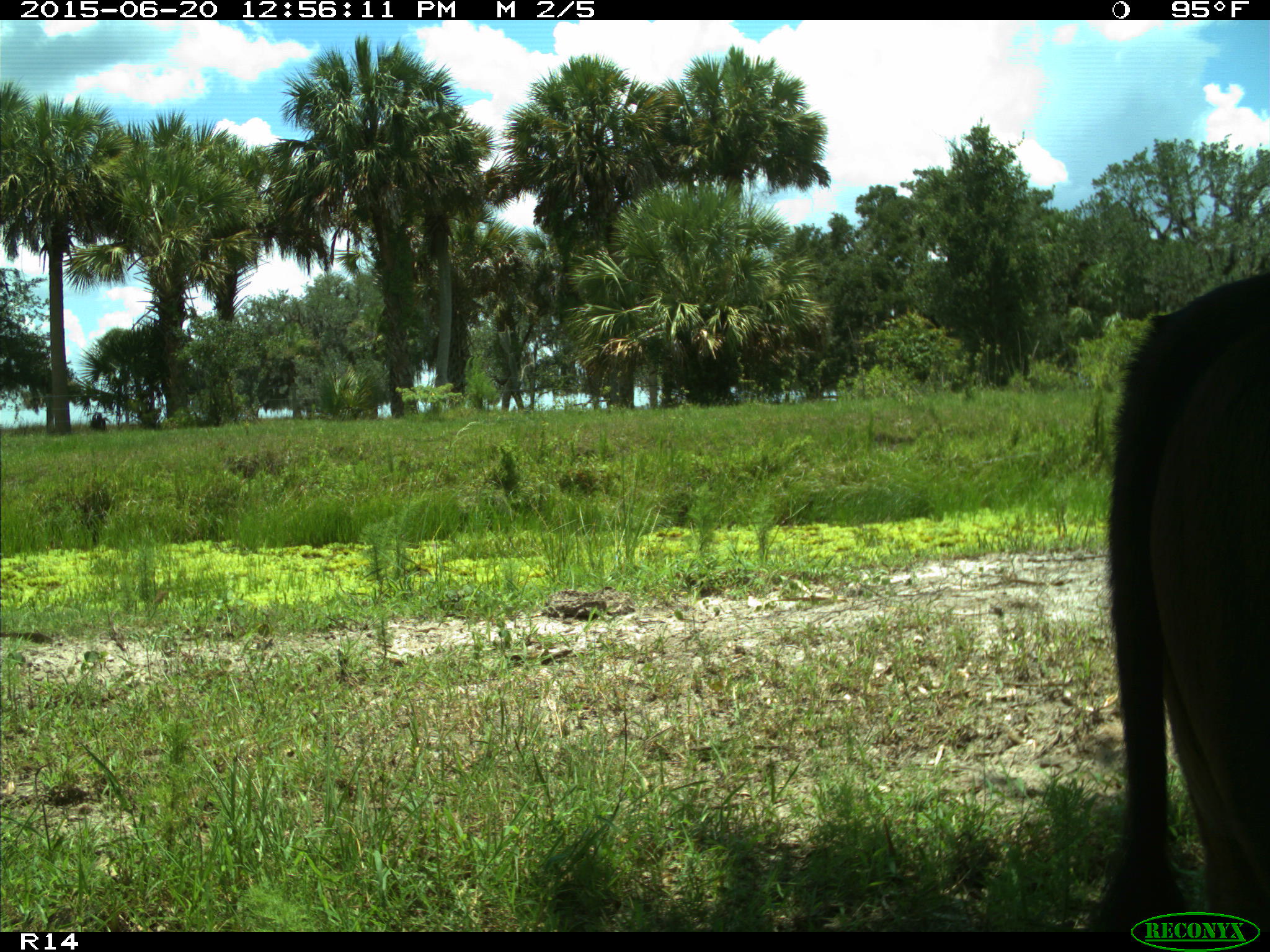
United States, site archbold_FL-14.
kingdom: Animalia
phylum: Chordata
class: Mammalia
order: Artiodactyla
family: Bovidae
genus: Bos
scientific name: Bos taurus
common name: domestic cow